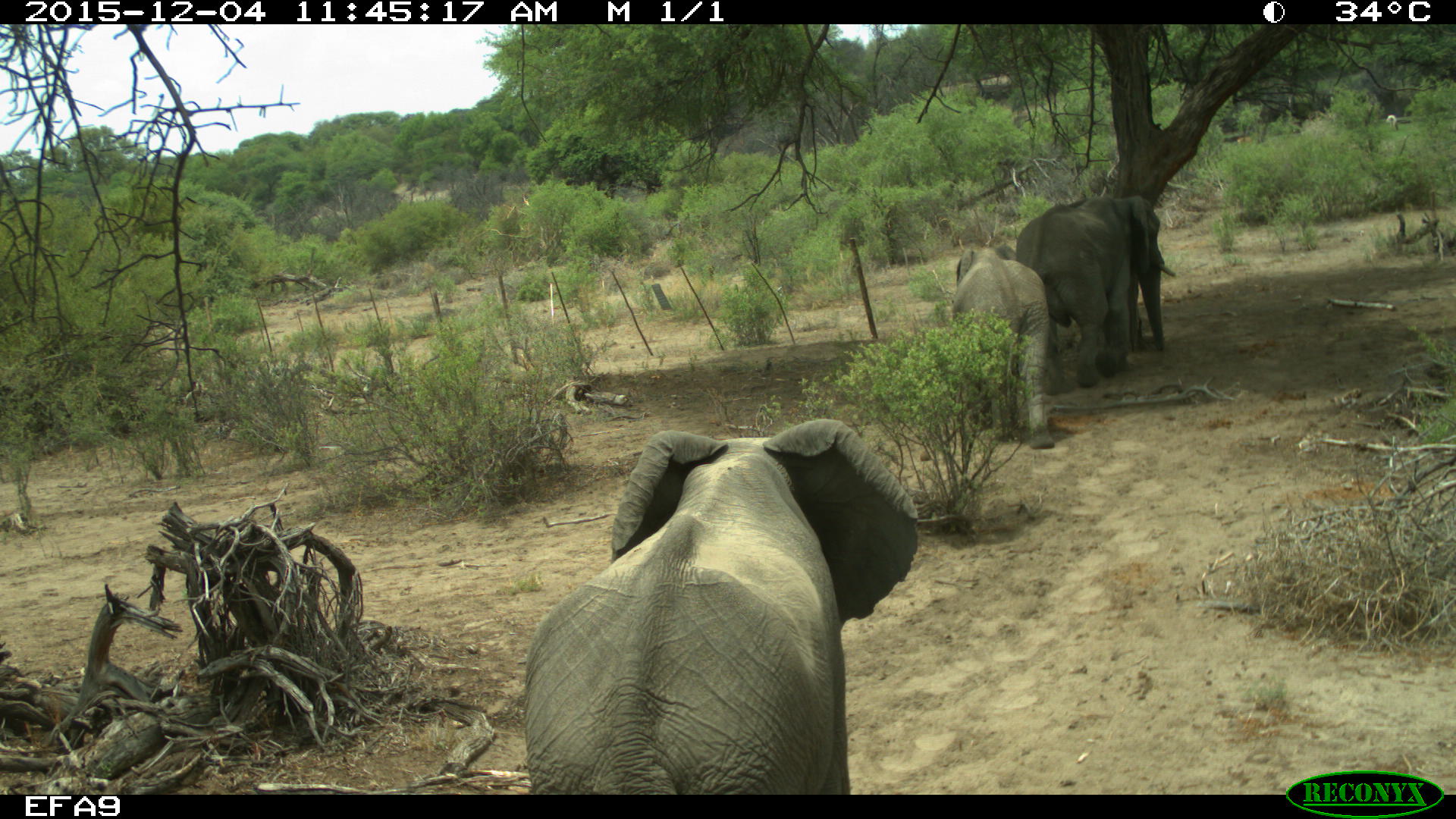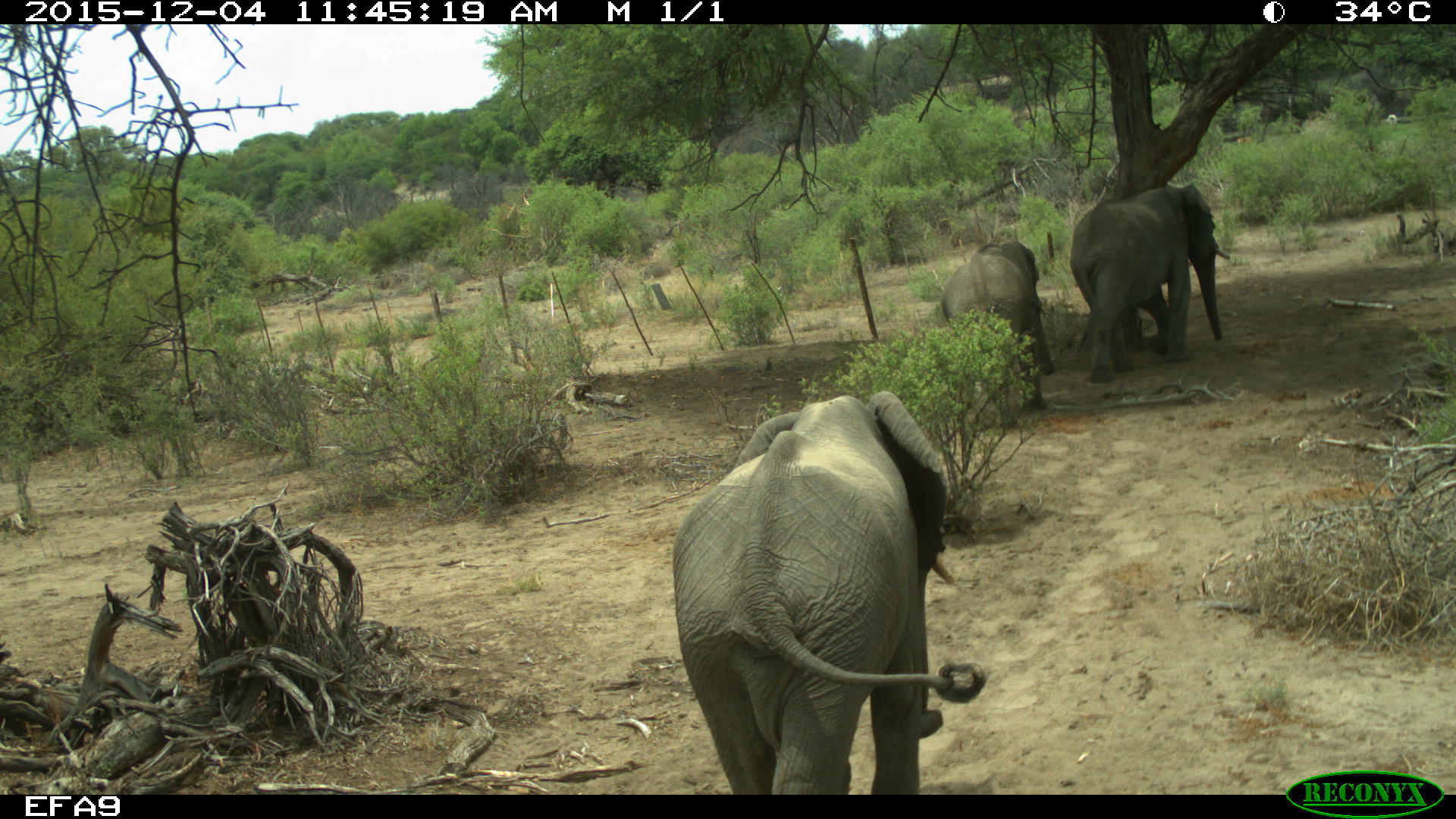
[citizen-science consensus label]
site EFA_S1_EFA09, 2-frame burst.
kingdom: Animalia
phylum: Chordata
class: Mammalia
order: Proboscidea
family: Elephantidae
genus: Loxodonta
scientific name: Loxodonta africana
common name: african bush elephant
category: elephant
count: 3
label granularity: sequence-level